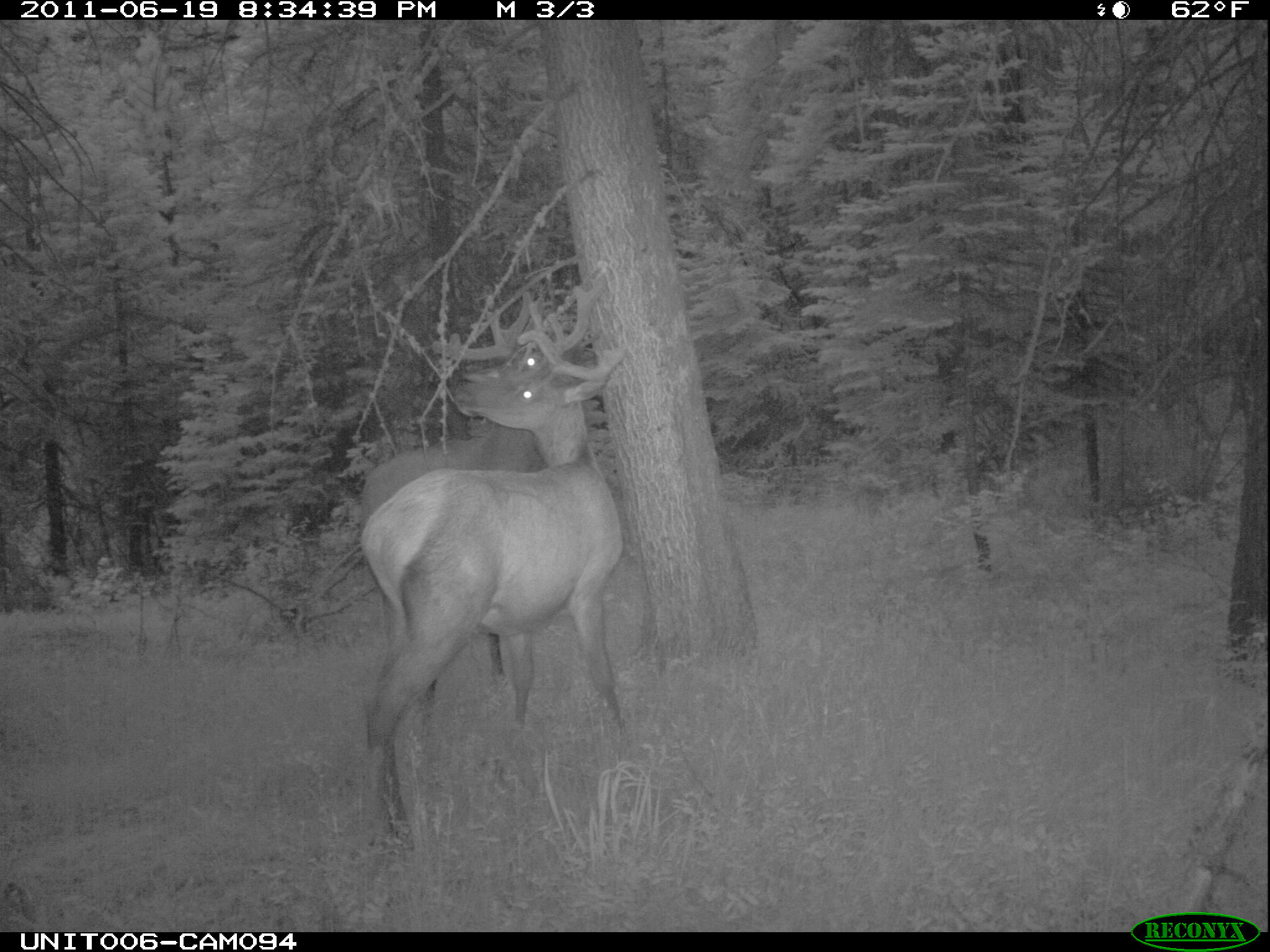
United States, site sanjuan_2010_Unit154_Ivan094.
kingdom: Animalia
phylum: Chordata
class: Mammalia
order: Artiodactyla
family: Cervidae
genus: Cervus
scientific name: Cervus elaphus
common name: red deer